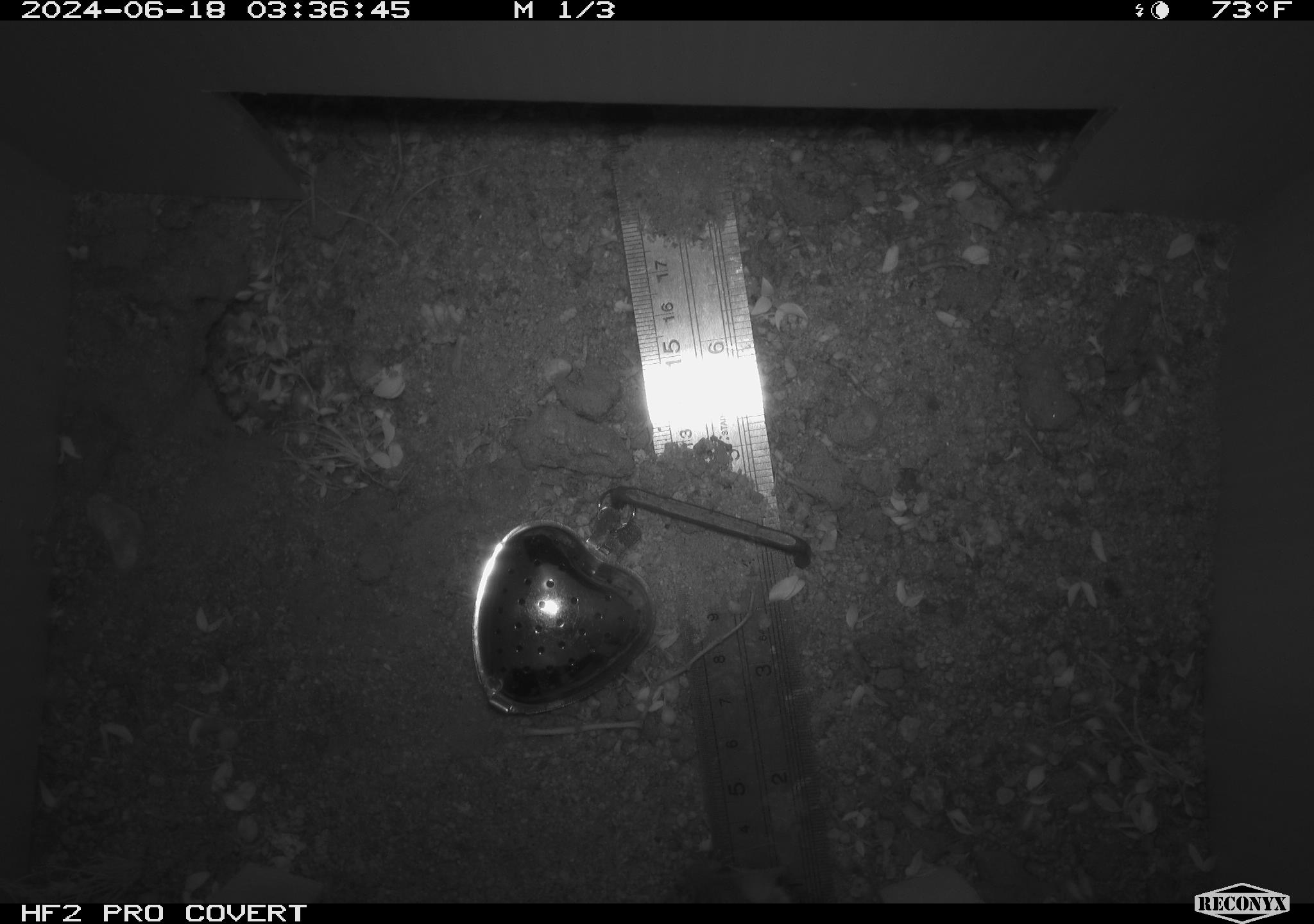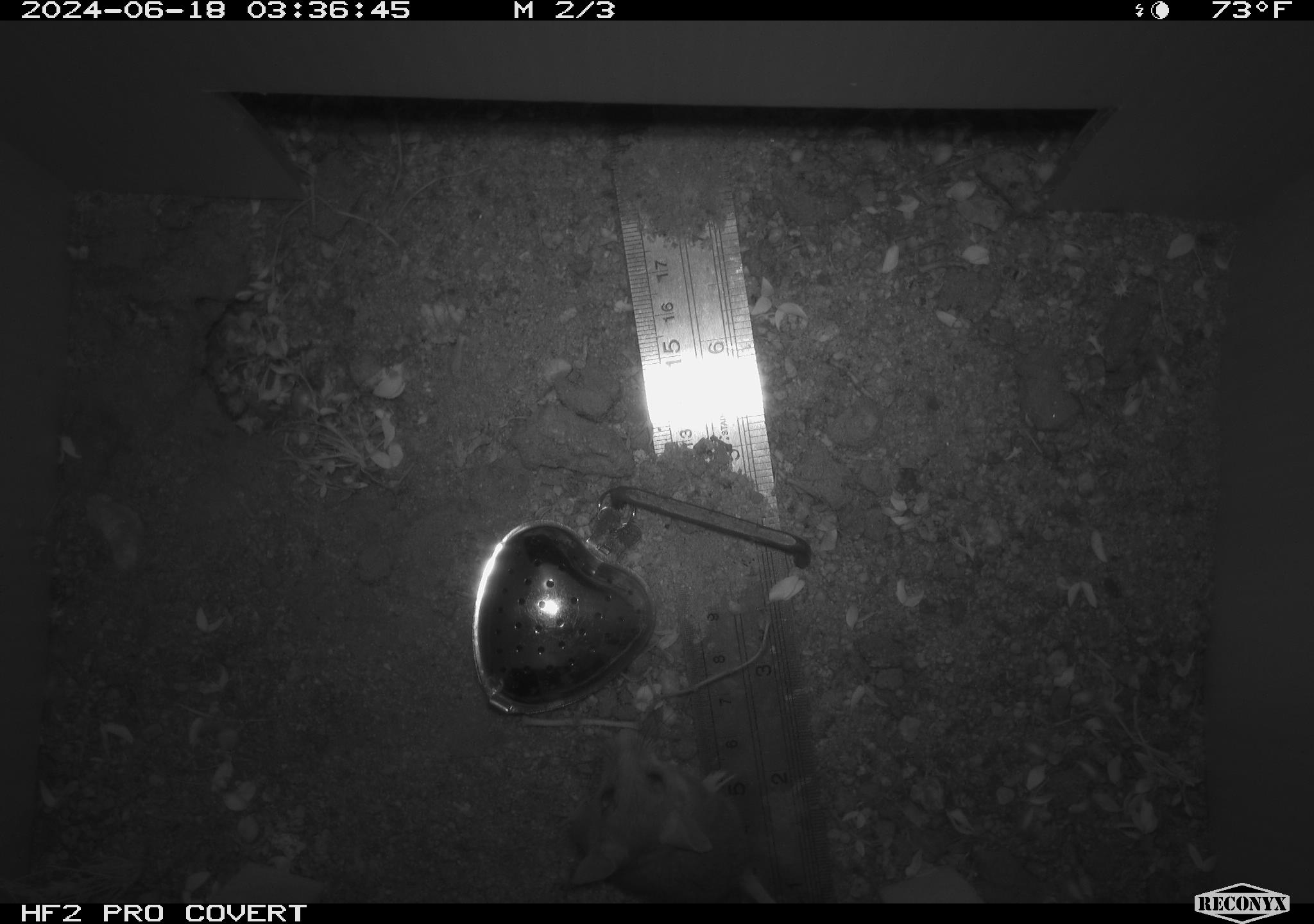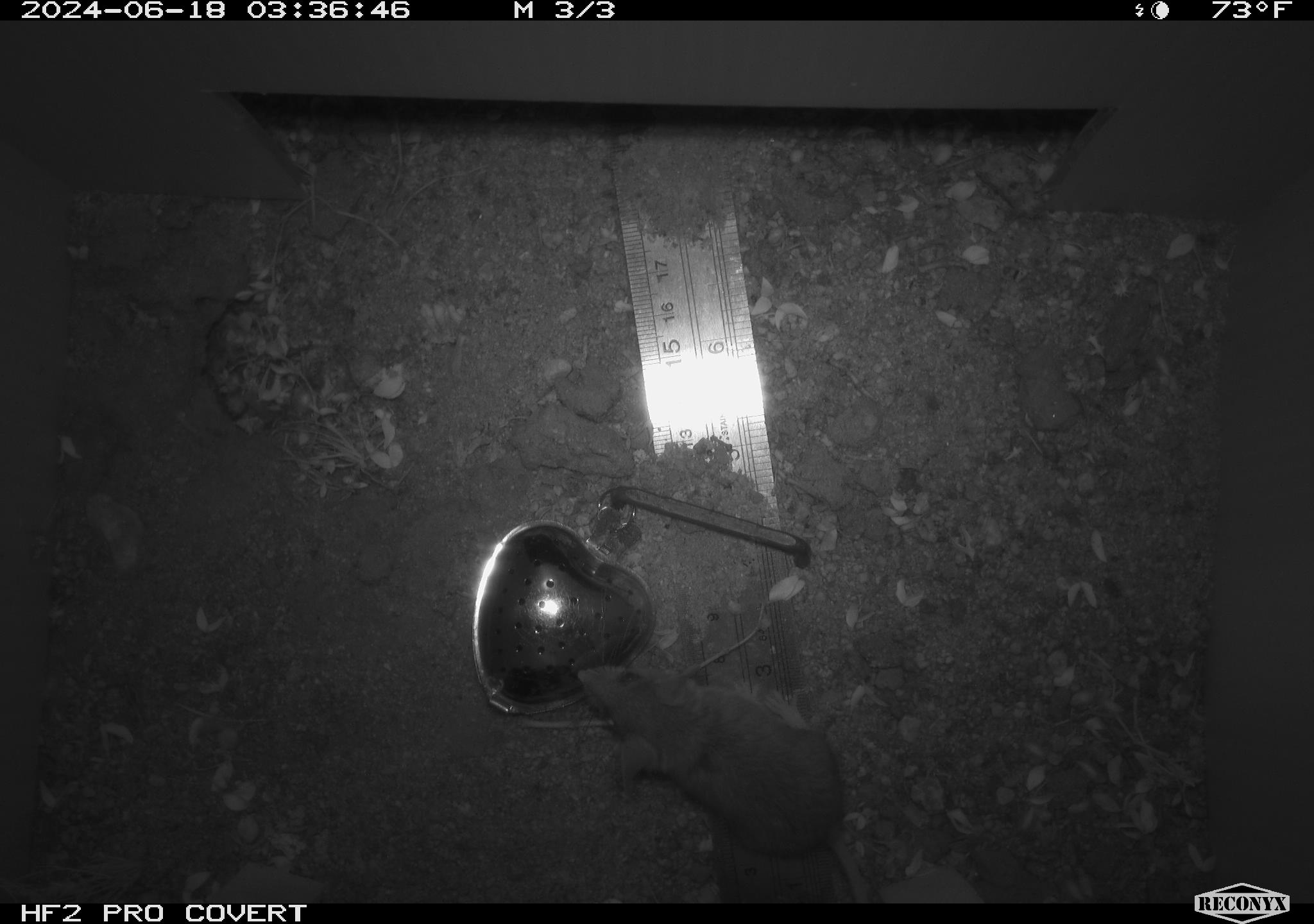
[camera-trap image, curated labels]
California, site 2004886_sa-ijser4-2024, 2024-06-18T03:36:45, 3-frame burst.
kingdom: Animalia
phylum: Chordata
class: Mammalia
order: Rodentia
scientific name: Rodentia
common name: mouse species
Mouse species (Rodentia).